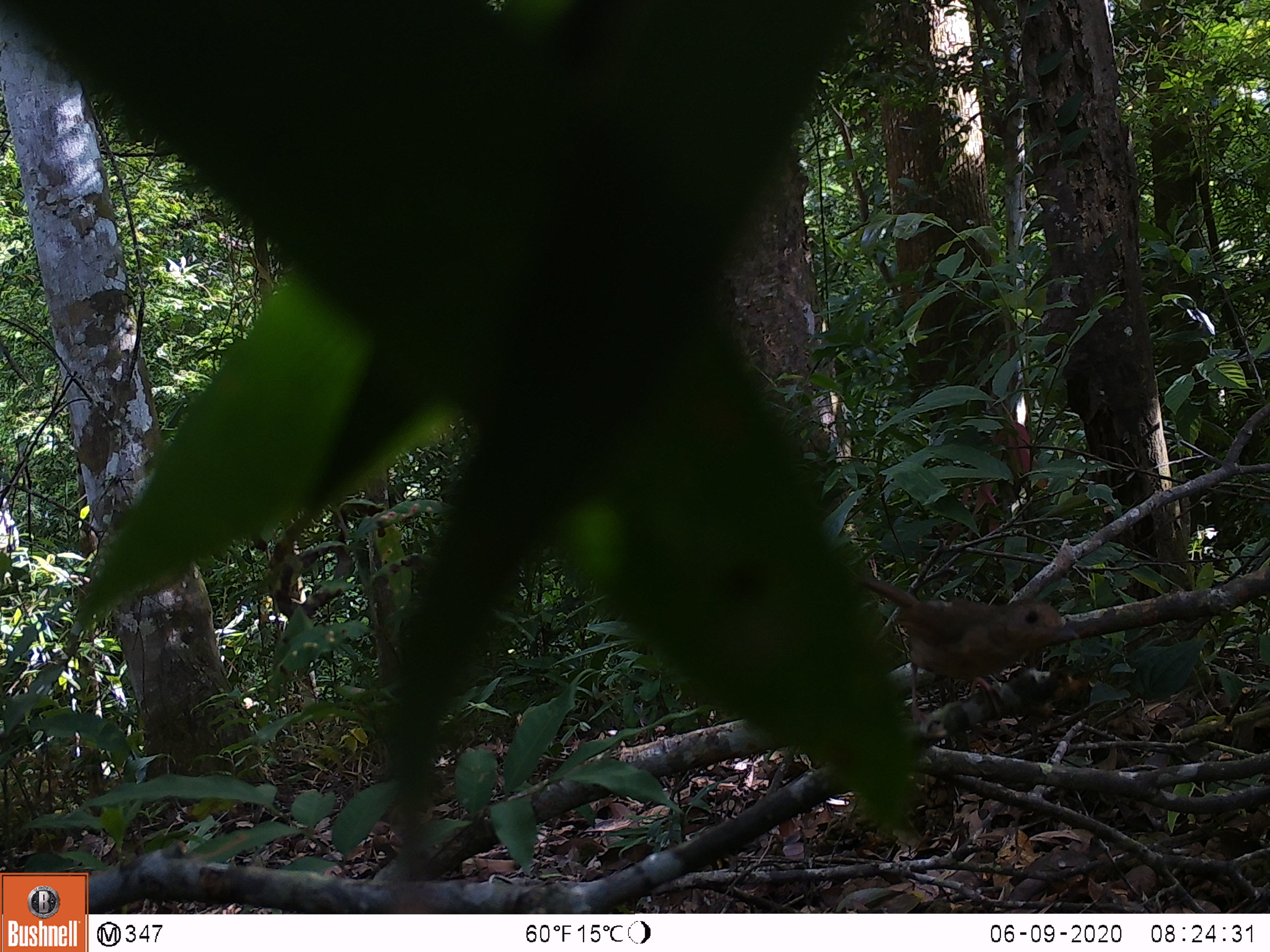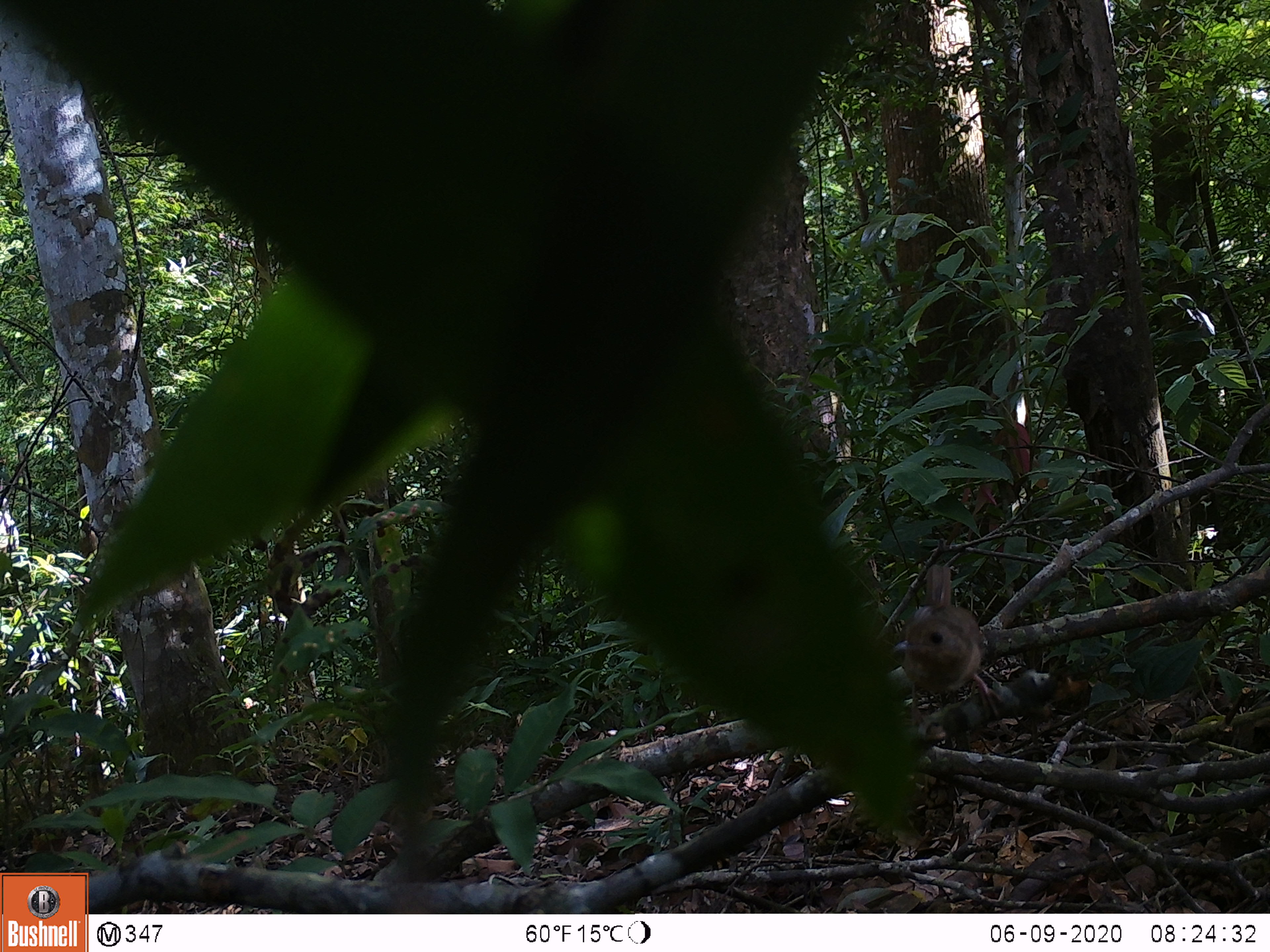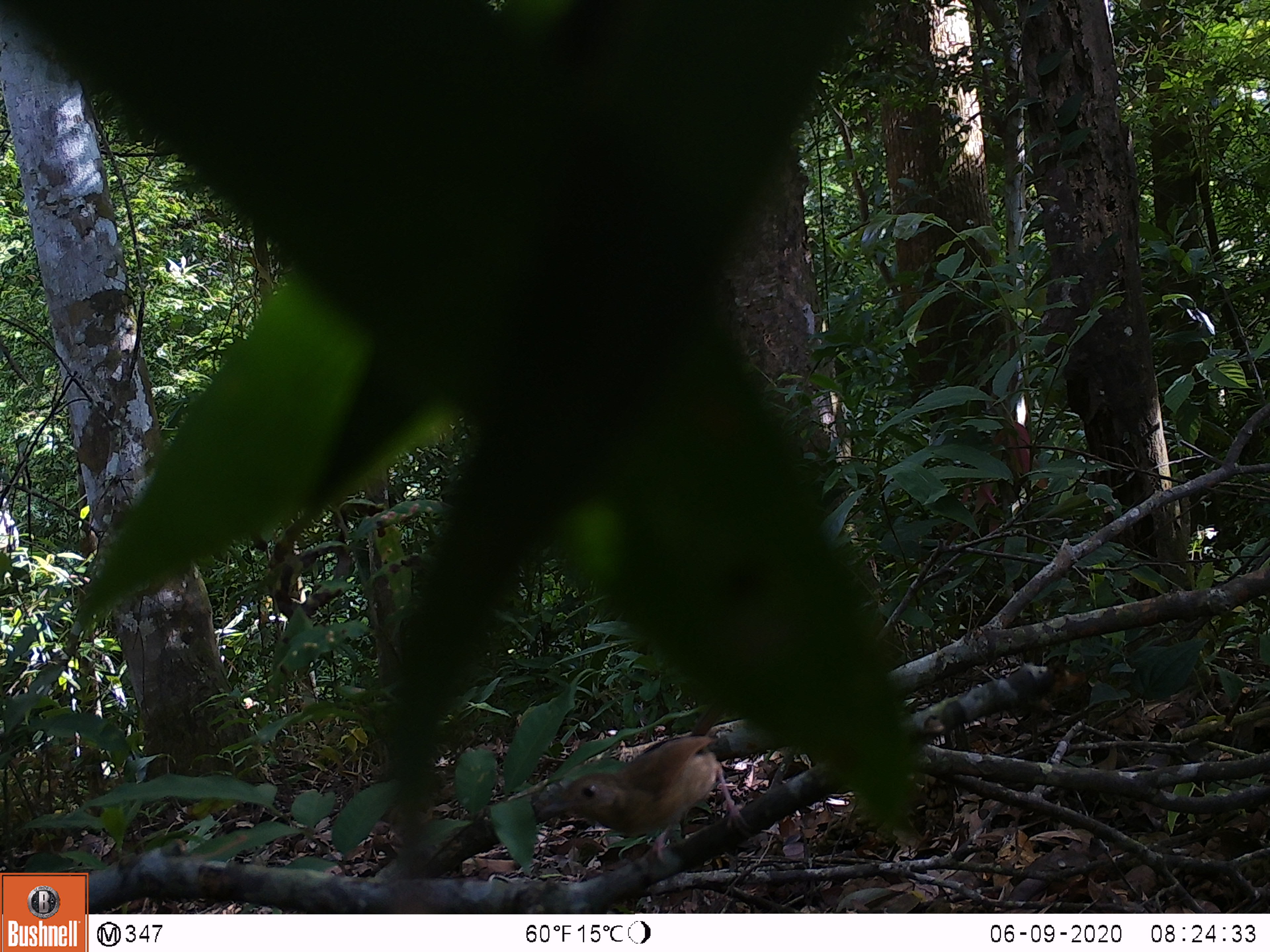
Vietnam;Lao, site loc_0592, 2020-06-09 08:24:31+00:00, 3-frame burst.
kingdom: Animalia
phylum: Chordata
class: Aves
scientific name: Aves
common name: bird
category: unidentified bird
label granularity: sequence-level